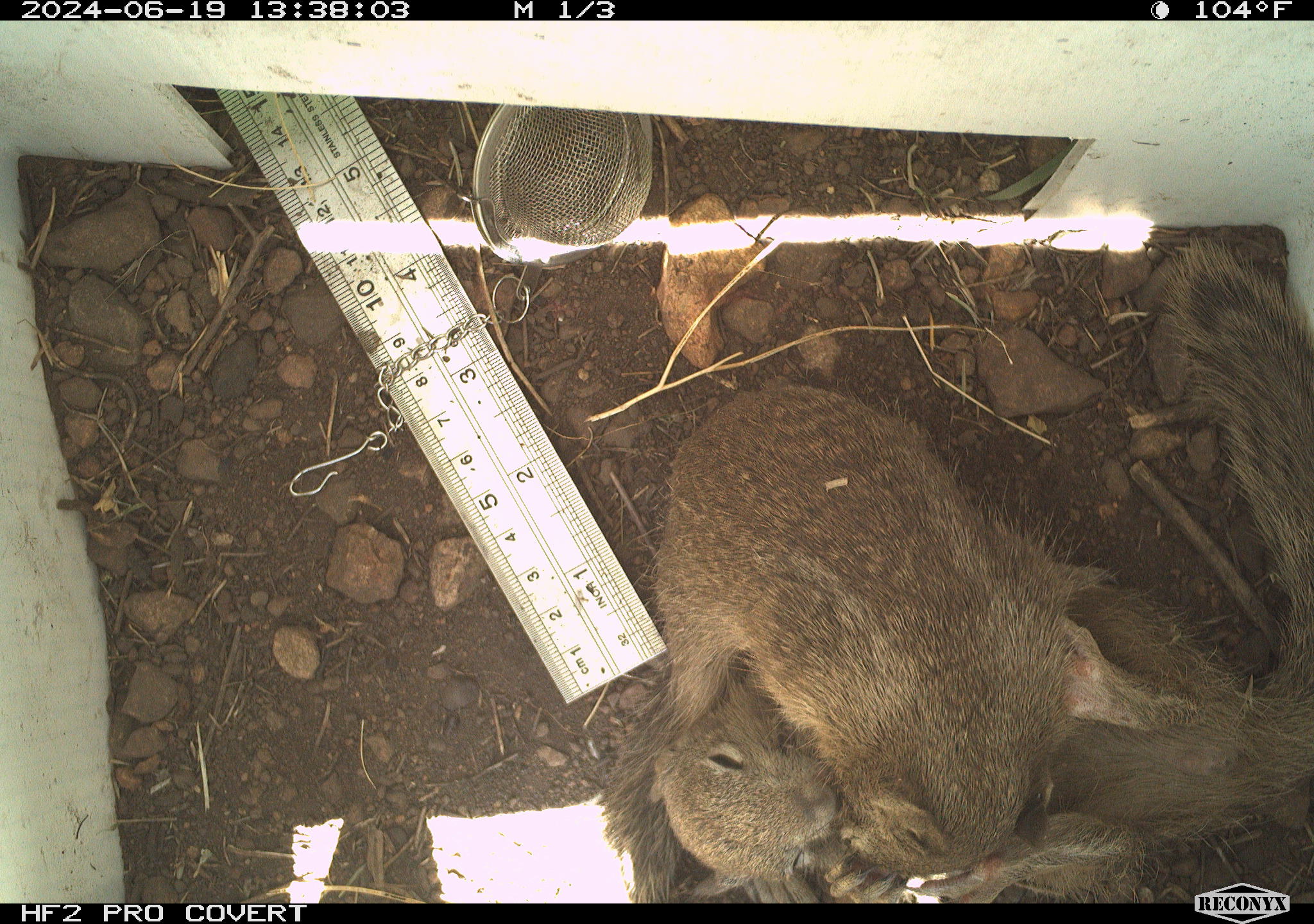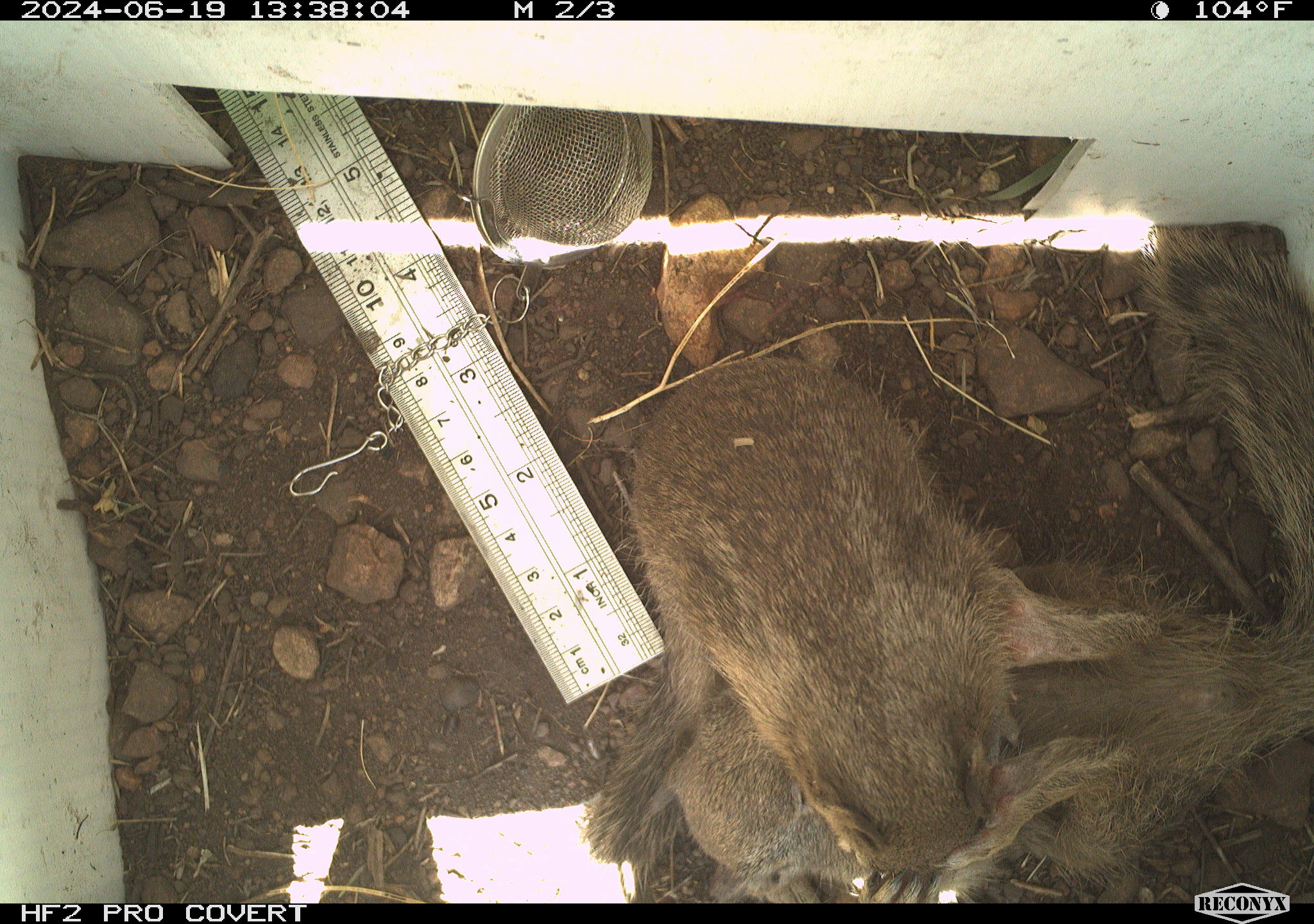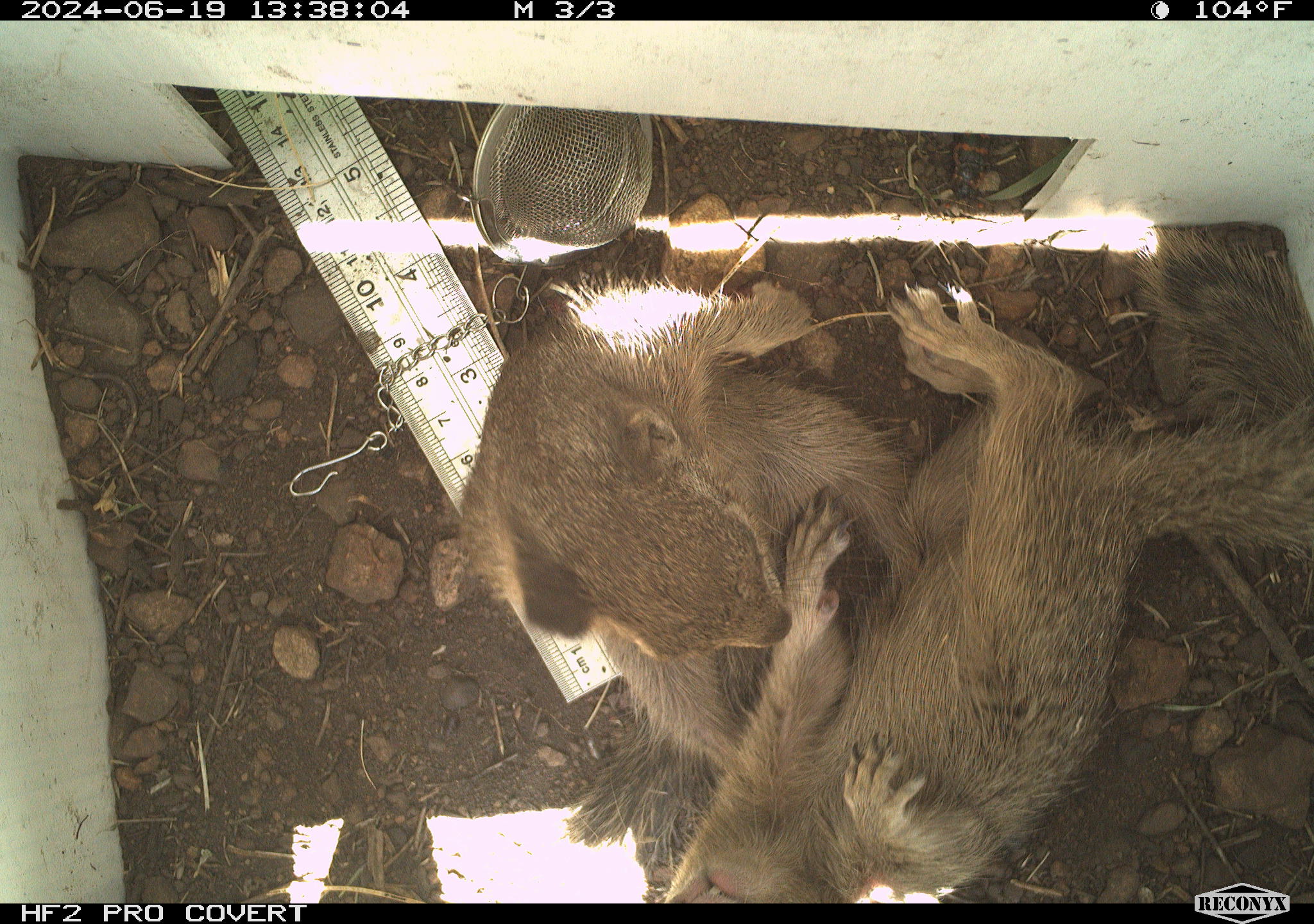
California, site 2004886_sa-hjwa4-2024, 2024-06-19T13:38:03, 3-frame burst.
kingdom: Animalia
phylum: Chordata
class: Mammalia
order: Rodentia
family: Sciuridae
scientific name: Sciuridae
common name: squirrels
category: sciuridae family